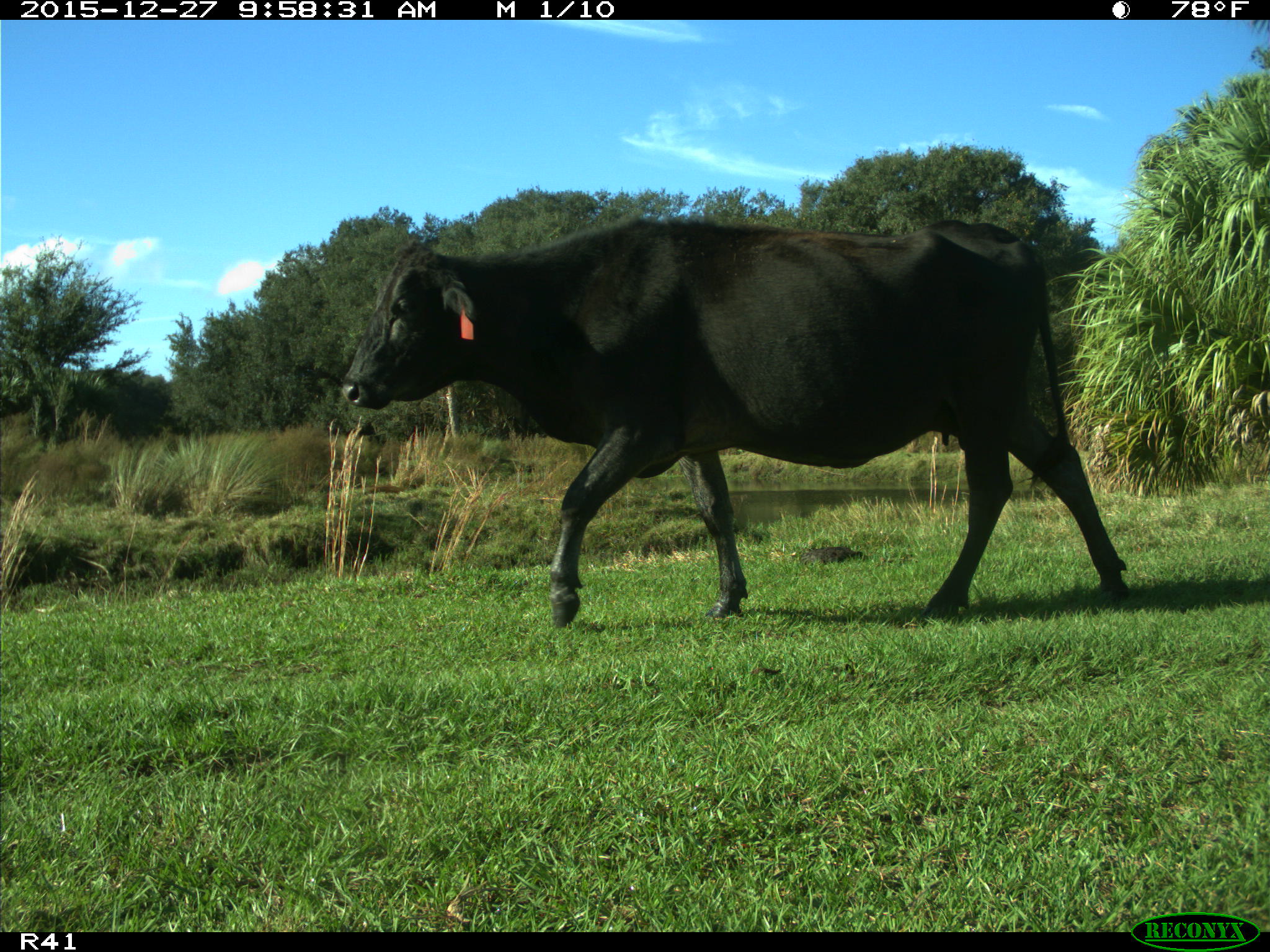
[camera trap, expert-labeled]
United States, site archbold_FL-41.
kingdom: Animalia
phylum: Chordata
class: Mammalia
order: Artiodactyla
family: Bovidae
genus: Bos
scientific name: Bos taurus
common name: domestic cow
Bos taurus (domestic cow).